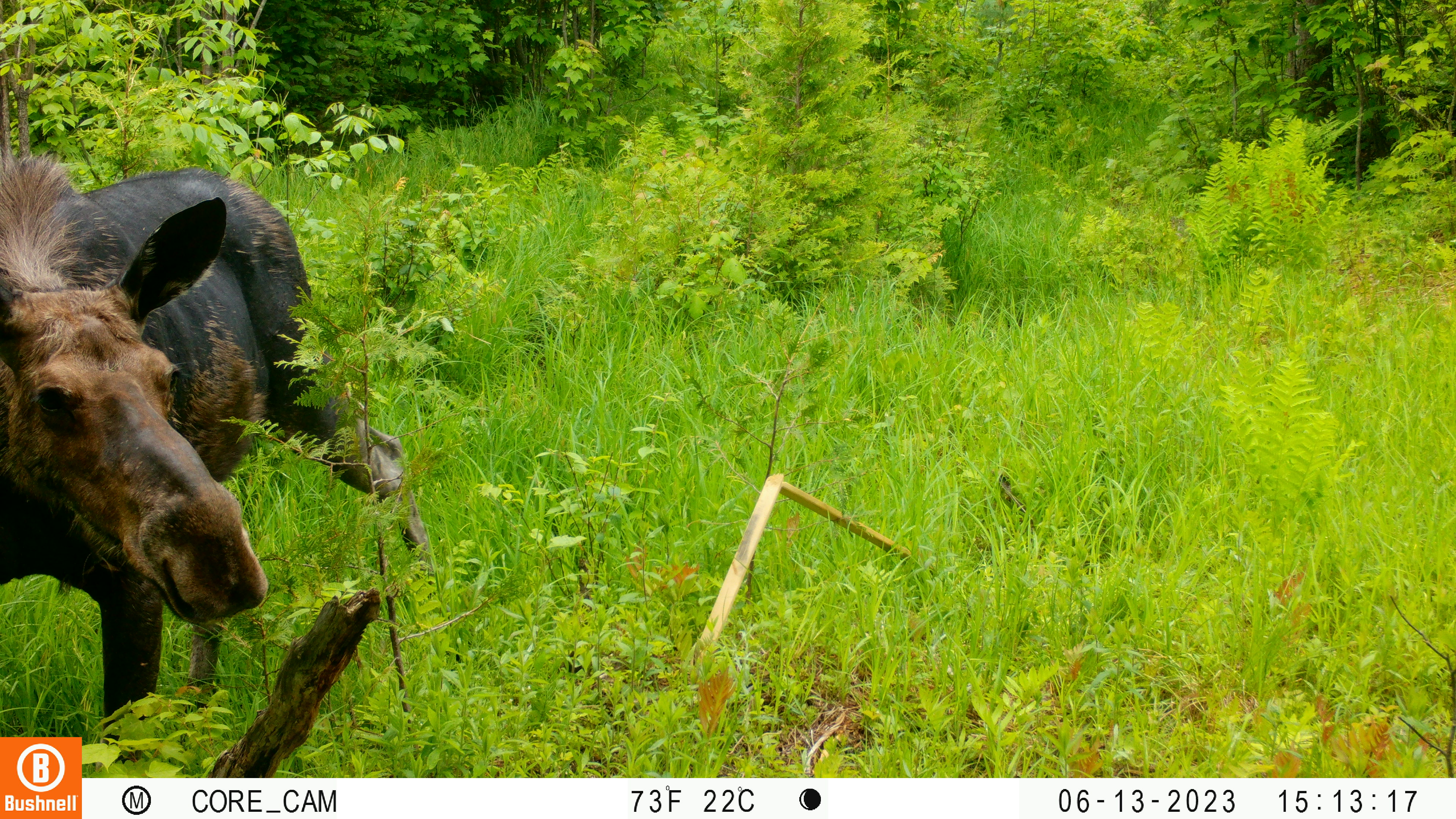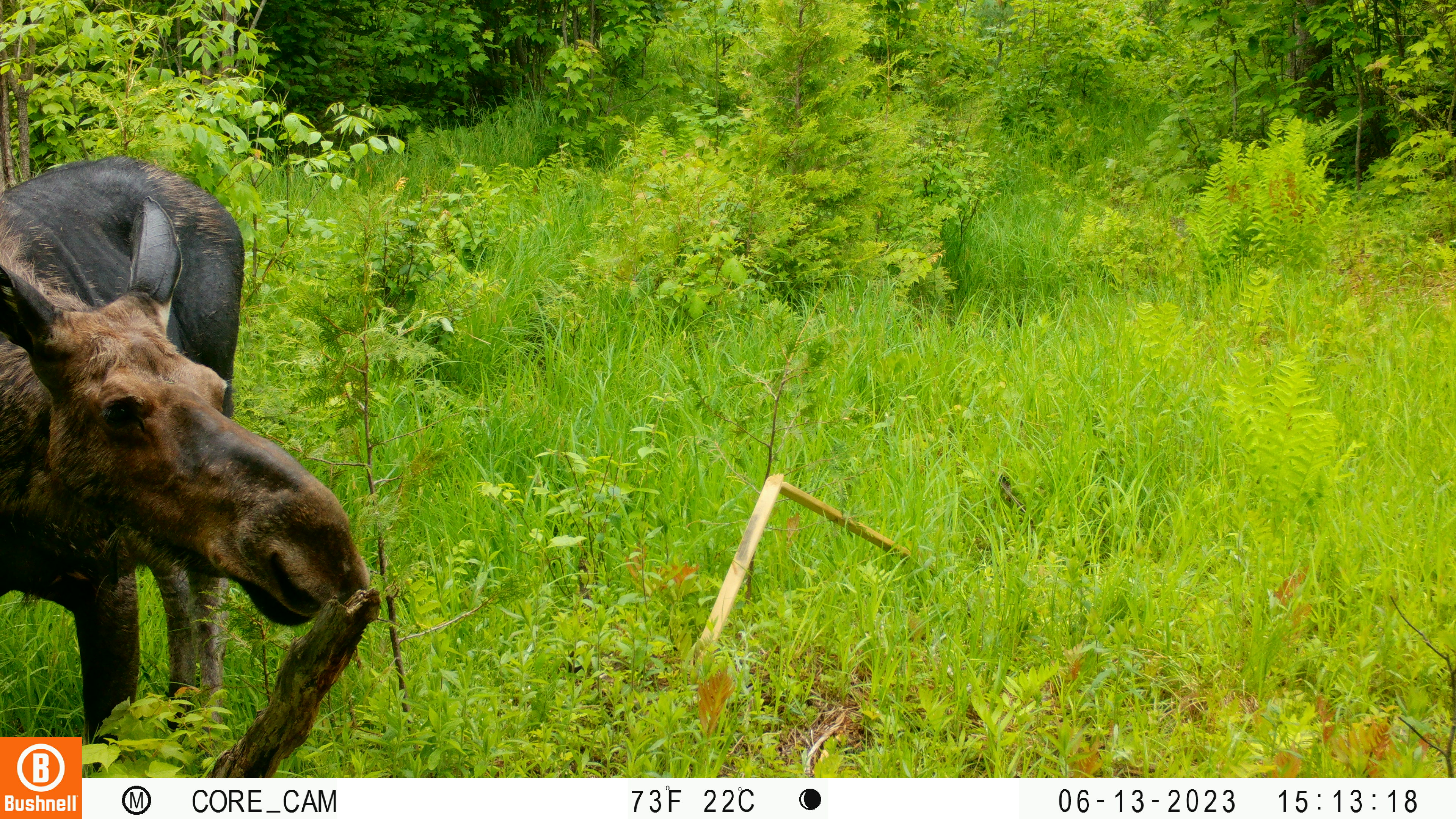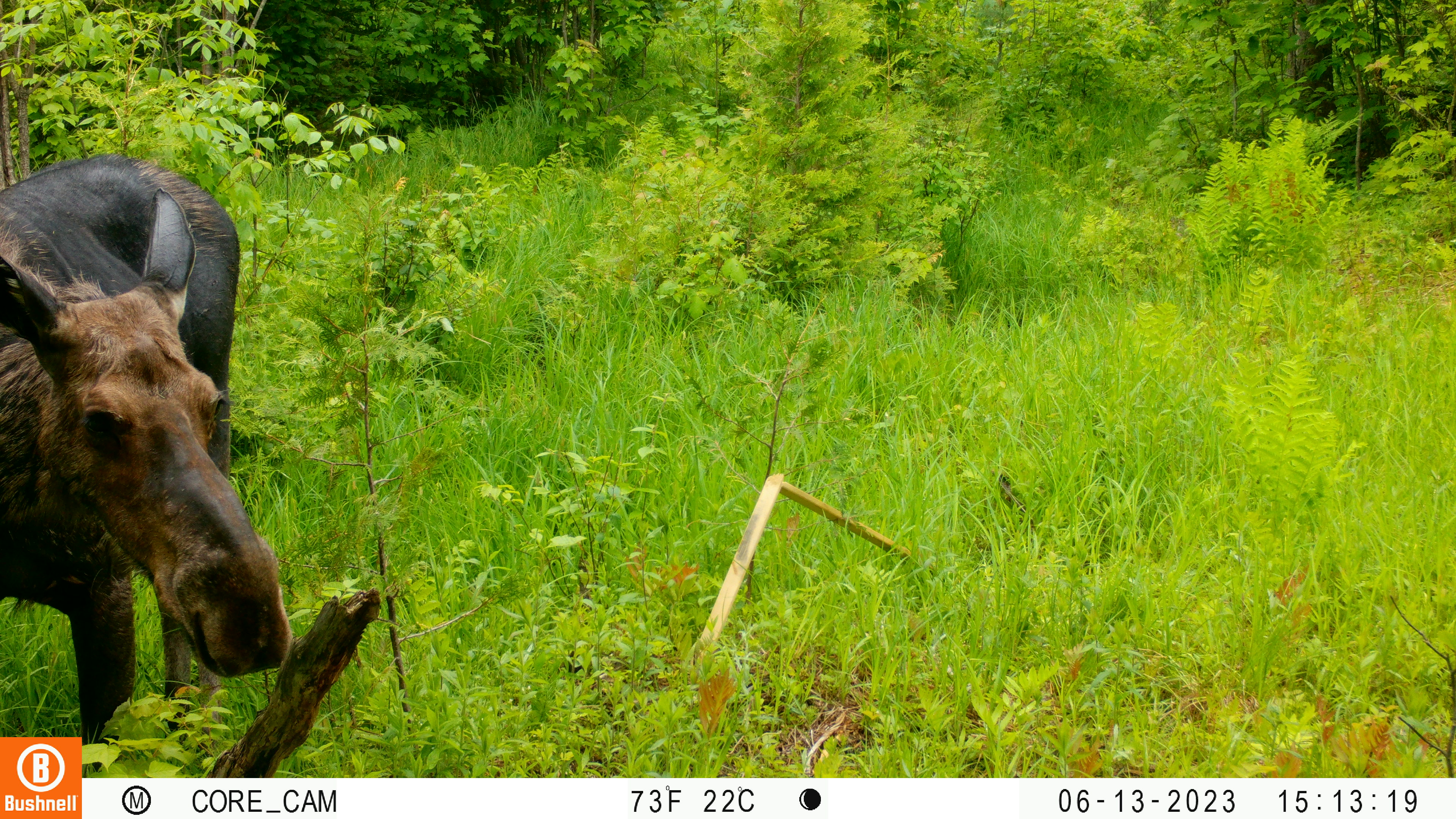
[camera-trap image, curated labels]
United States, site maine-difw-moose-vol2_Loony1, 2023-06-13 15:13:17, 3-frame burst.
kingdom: Animalia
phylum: Chordata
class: Mammalia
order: Artiodactyla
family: Cervidae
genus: Alces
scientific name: Alces alces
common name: moose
Moose (Alces alces).